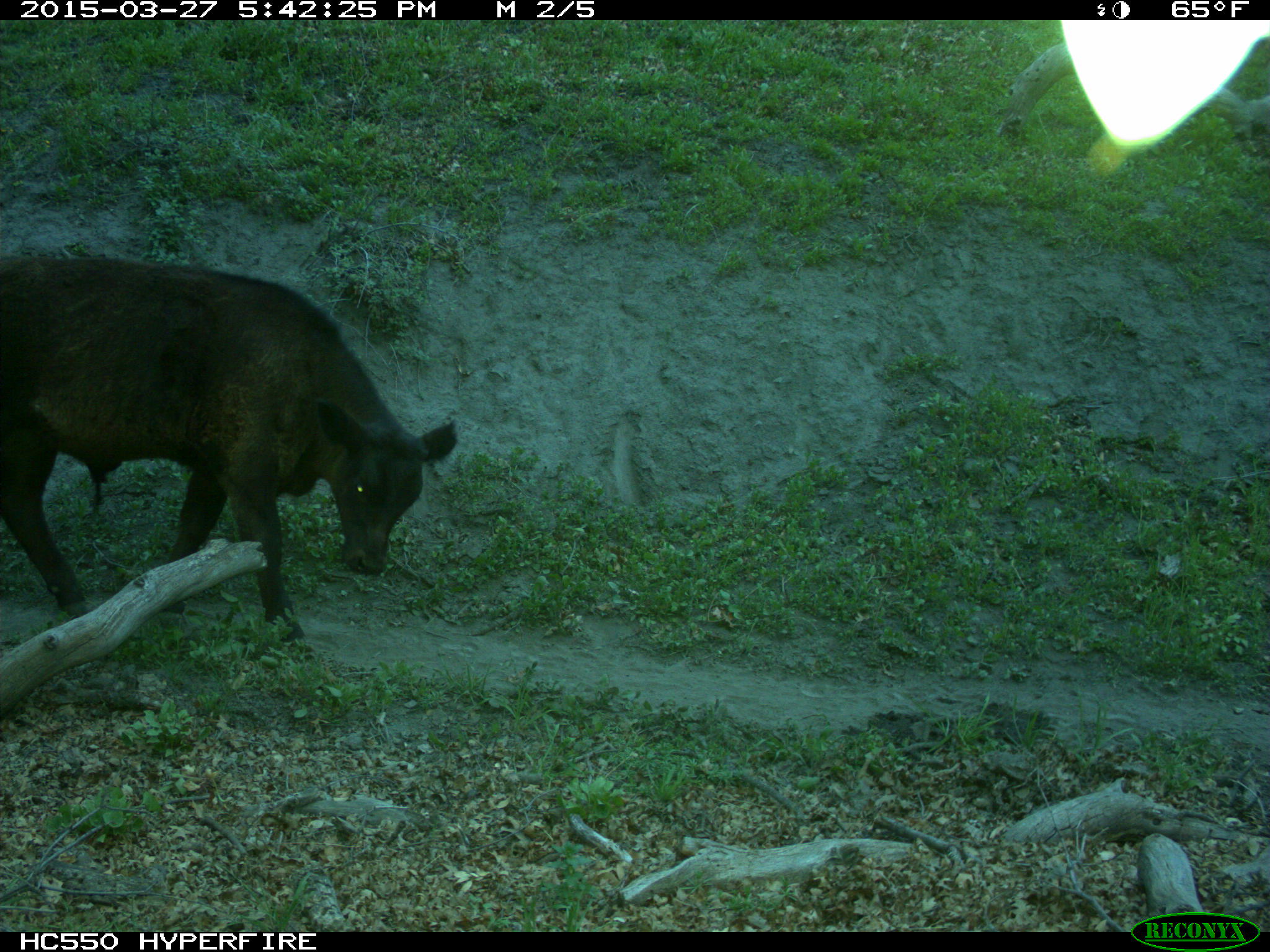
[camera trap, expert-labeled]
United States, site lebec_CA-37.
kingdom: Animalia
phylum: Chordata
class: Mammalia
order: Artiodactyla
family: Bovidae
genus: Bos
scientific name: Bos taurus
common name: domestic cow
Bos taurus (domestic cow).